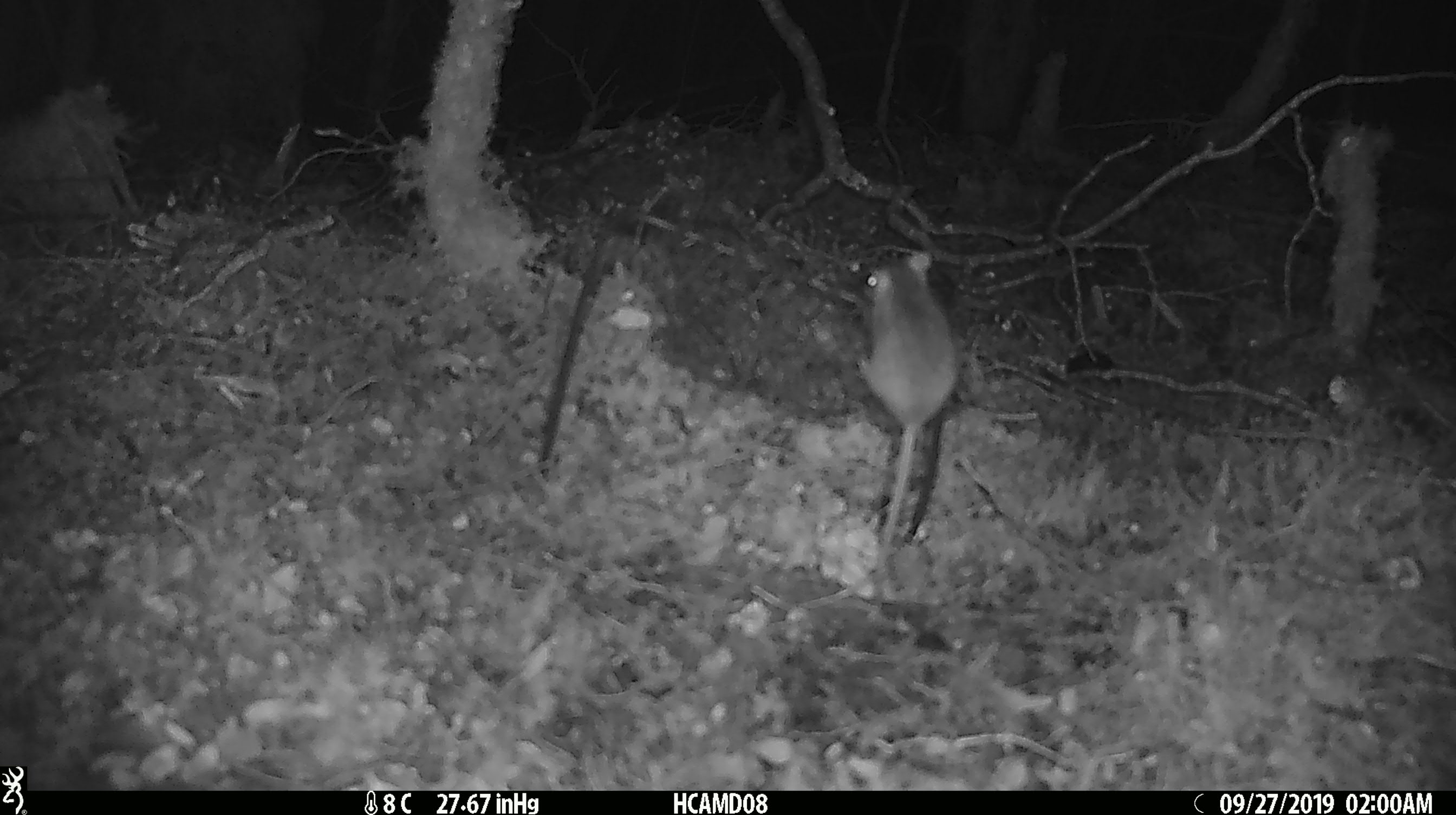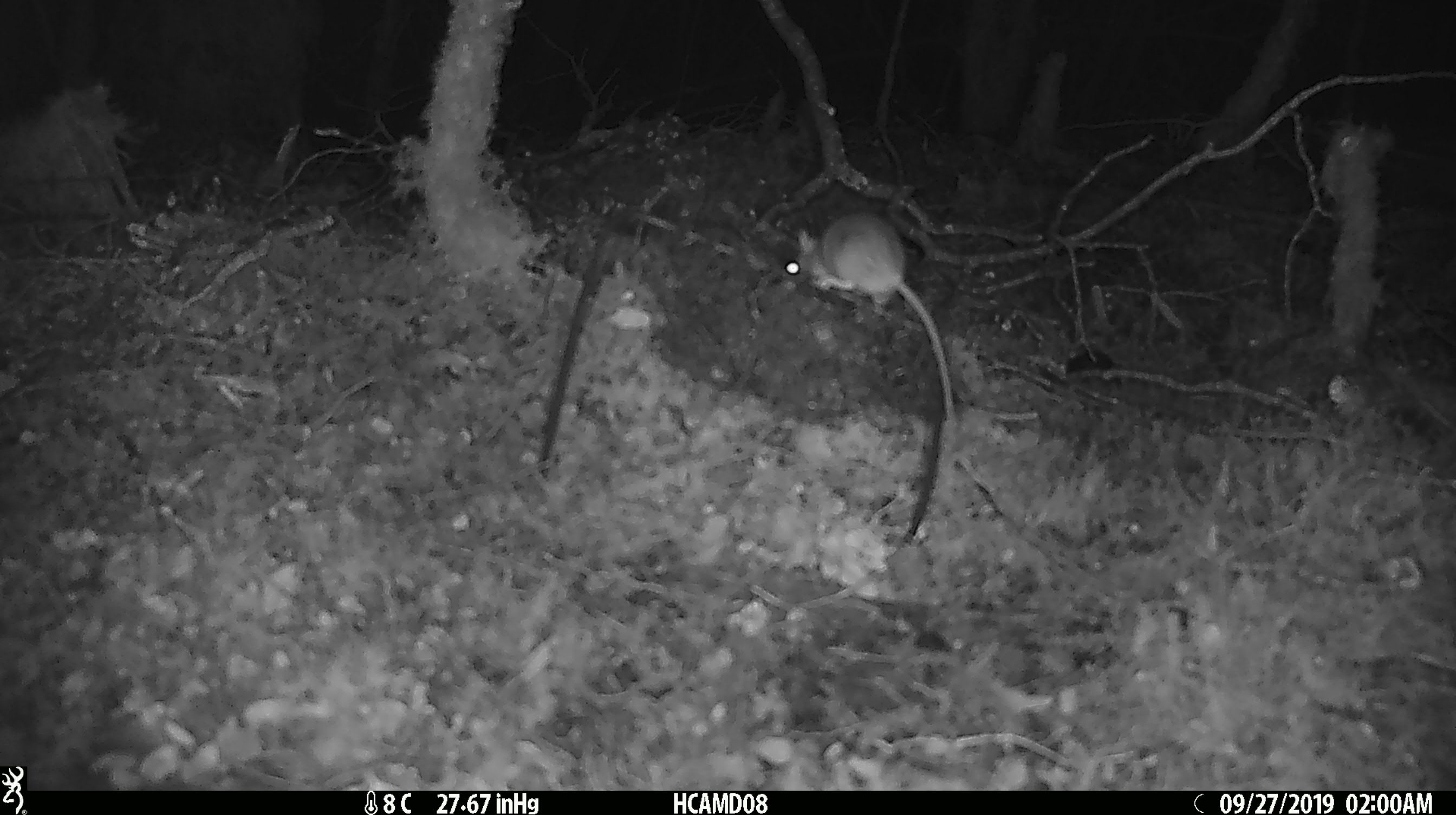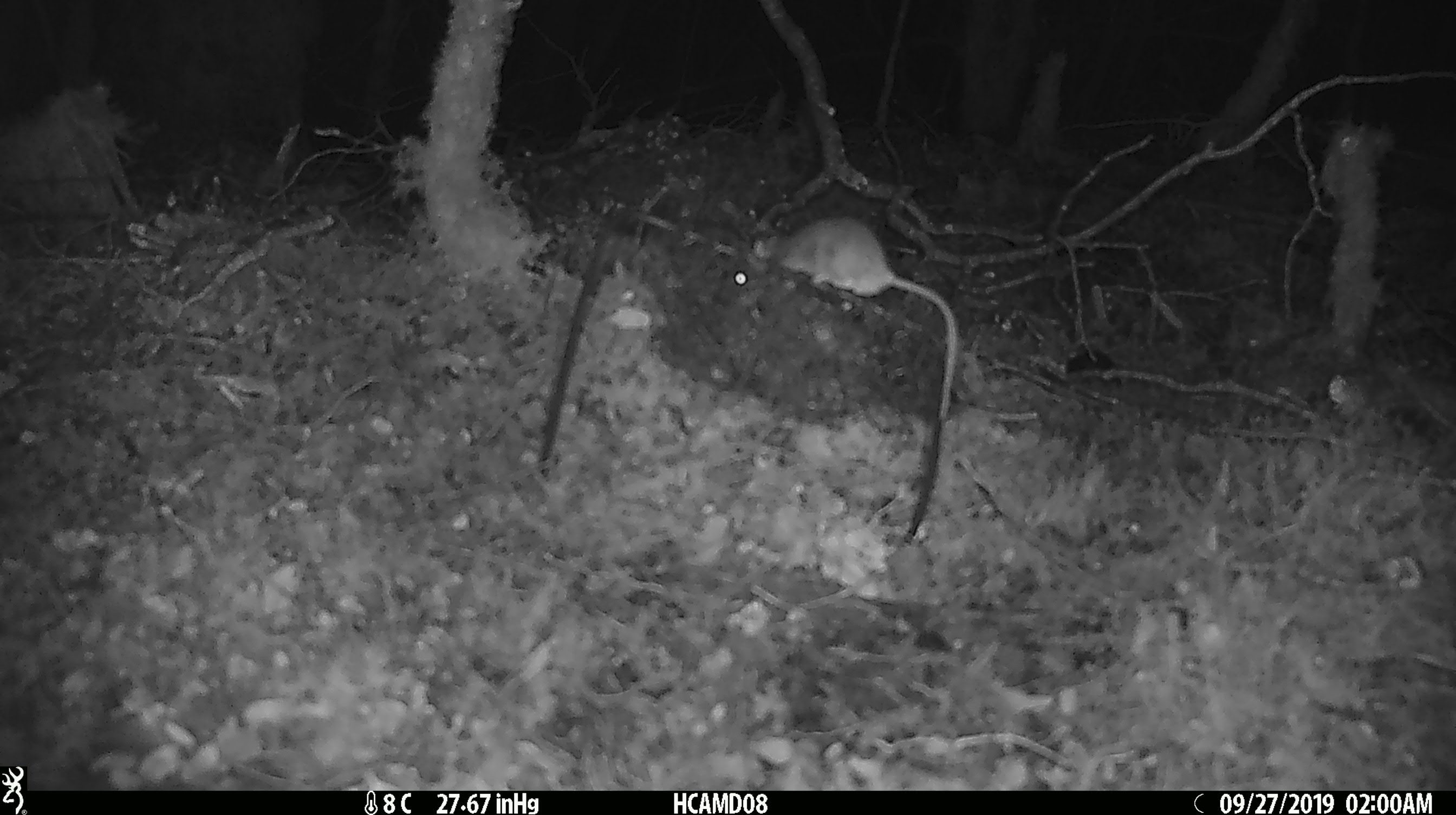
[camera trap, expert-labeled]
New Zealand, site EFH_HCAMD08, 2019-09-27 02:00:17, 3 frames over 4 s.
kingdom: Animalia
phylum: Chordata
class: Mammalia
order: Rodentia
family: Muridae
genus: Mus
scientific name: Mus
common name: mouse